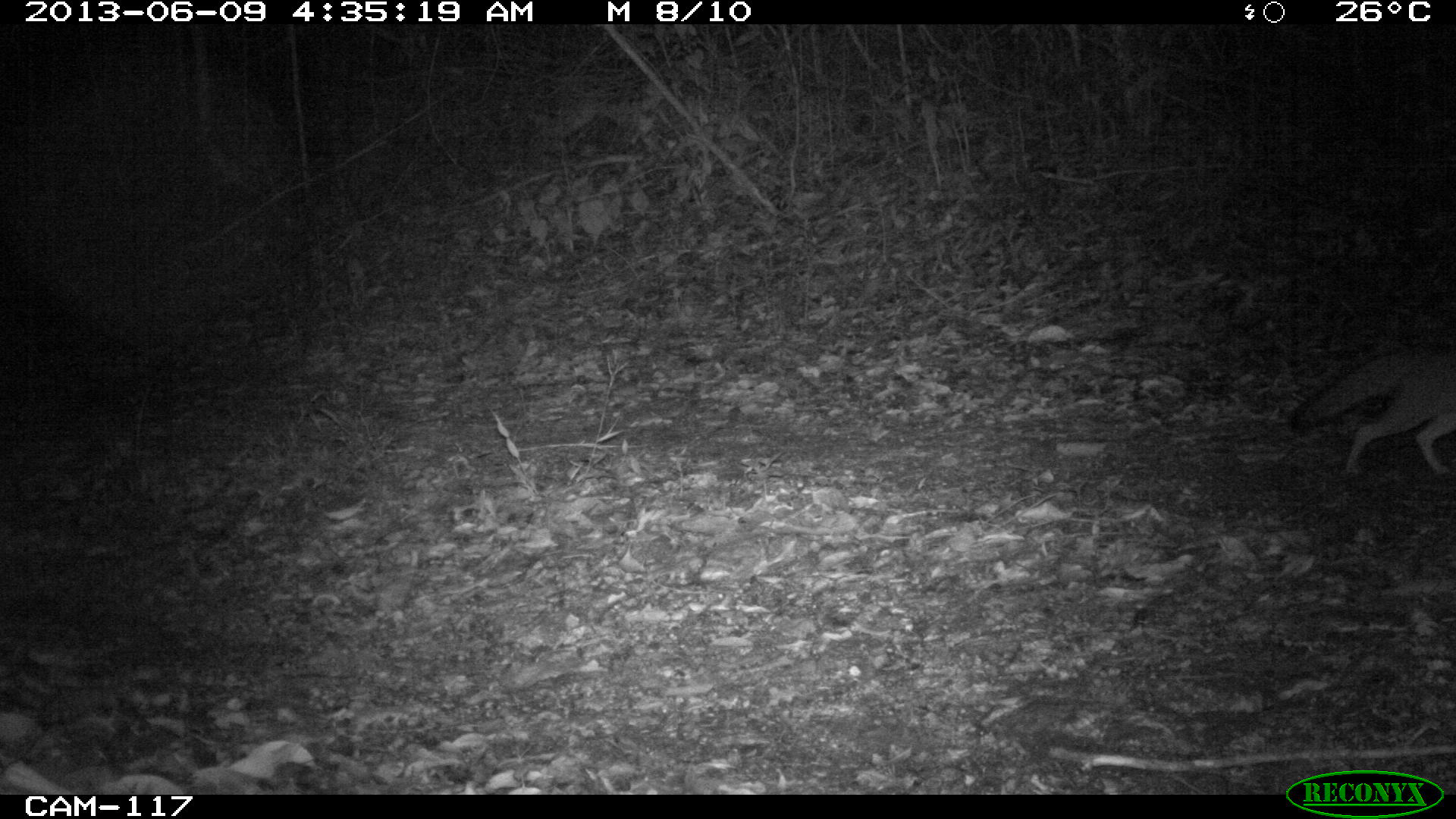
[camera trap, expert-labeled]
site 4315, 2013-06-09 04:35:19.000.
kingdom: Animalia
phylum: Chordata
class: Mammalia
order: Carnivora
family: Canidae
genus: Urocyon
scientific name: Urocyon cinereoargenteus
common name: gray fox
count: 1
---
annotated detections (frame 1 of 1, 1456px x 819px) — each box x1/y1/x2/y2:
urocyon cinereoargenteus: 1290/342/1456/476